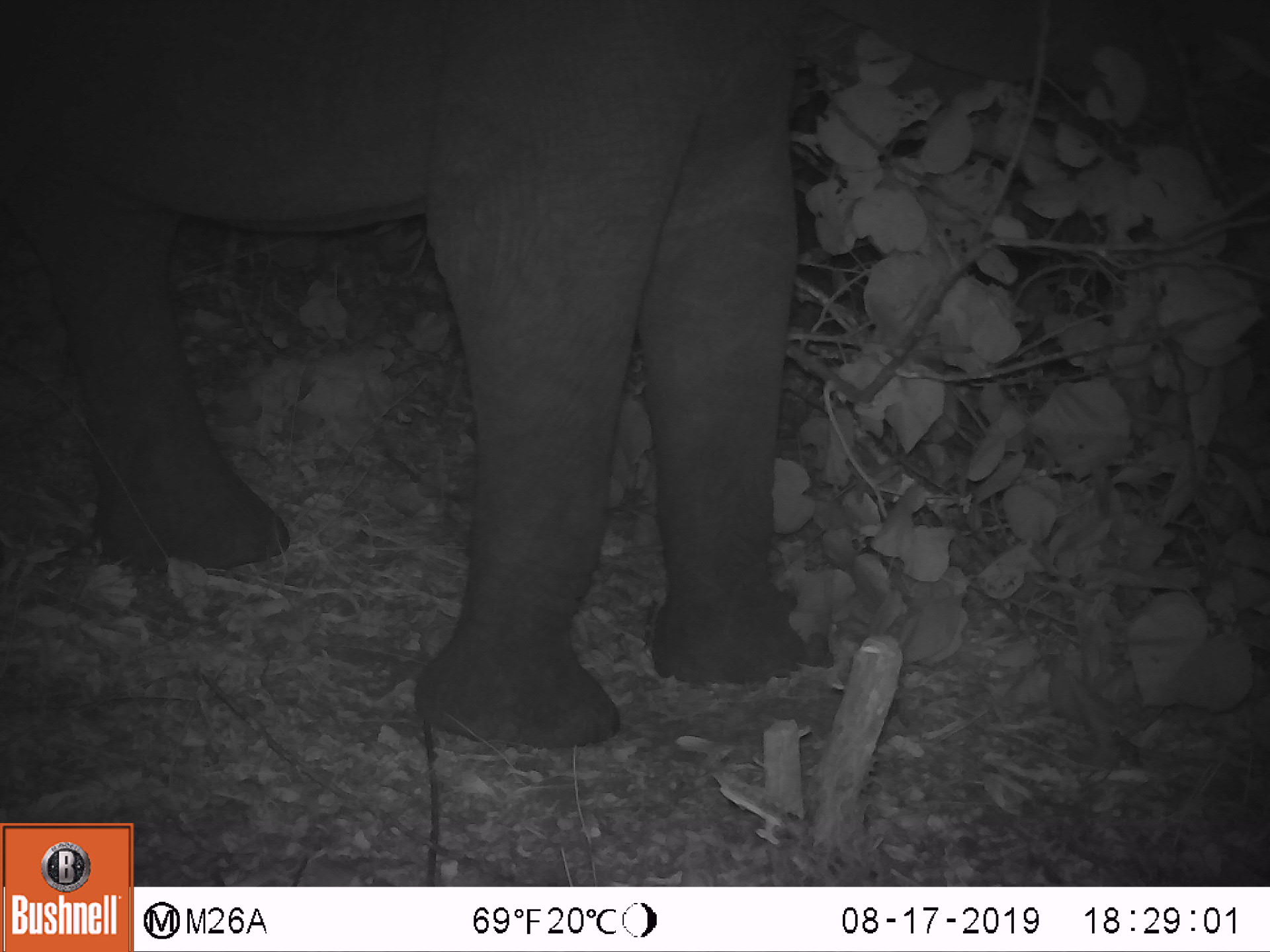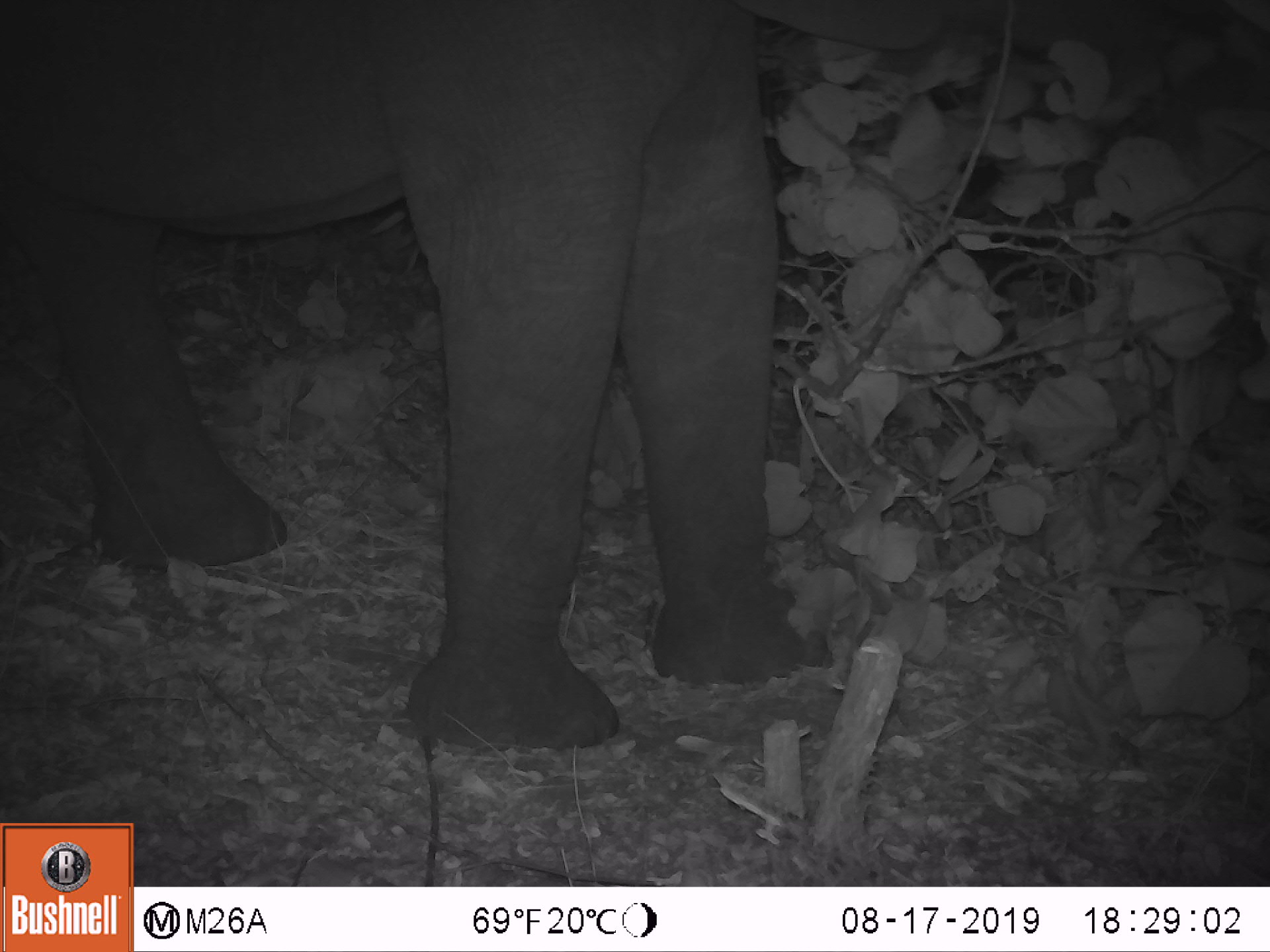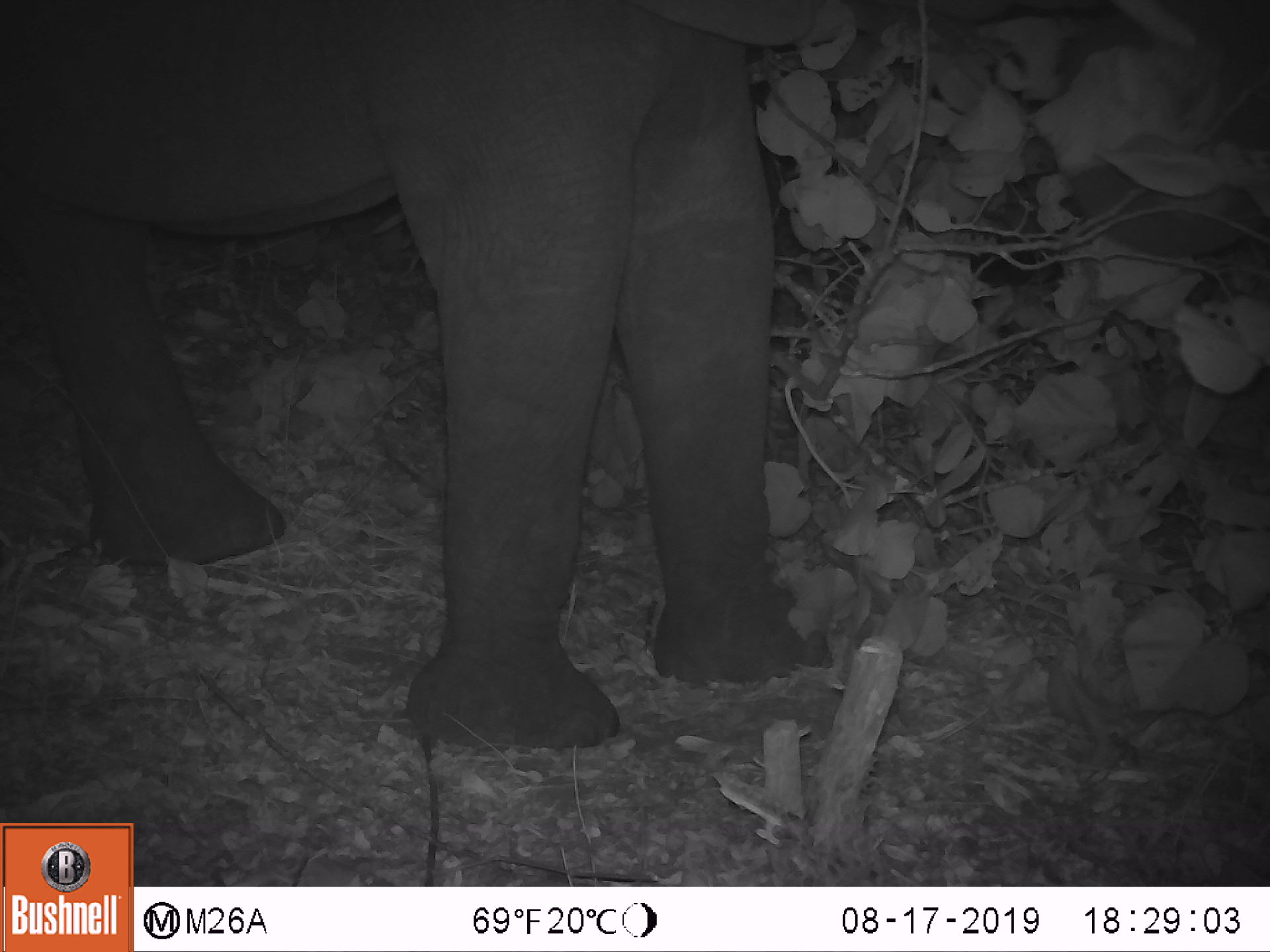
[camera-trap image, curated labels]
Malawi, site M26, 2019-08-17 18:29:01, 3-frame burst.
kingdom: Animalia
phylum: Chordata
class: Mammalia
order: Proboscidea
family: Elephantidae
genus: Loxodonta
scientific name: Loxodonta africana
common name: african savanna elephant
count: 1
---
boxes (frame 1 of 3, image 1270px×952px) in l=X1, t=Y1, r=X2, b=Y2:
african savanna elephant: l=2, t=0, r=1199, b=742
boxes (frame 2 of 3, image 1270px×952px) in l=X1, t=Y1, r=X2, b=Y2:
african savanna elephant: l=2, t=3, r=959, b=752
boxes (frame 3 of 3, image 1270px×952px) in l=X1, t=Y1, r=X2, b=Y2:
african savanna elephant: l=0, t=0, r=823, b=744